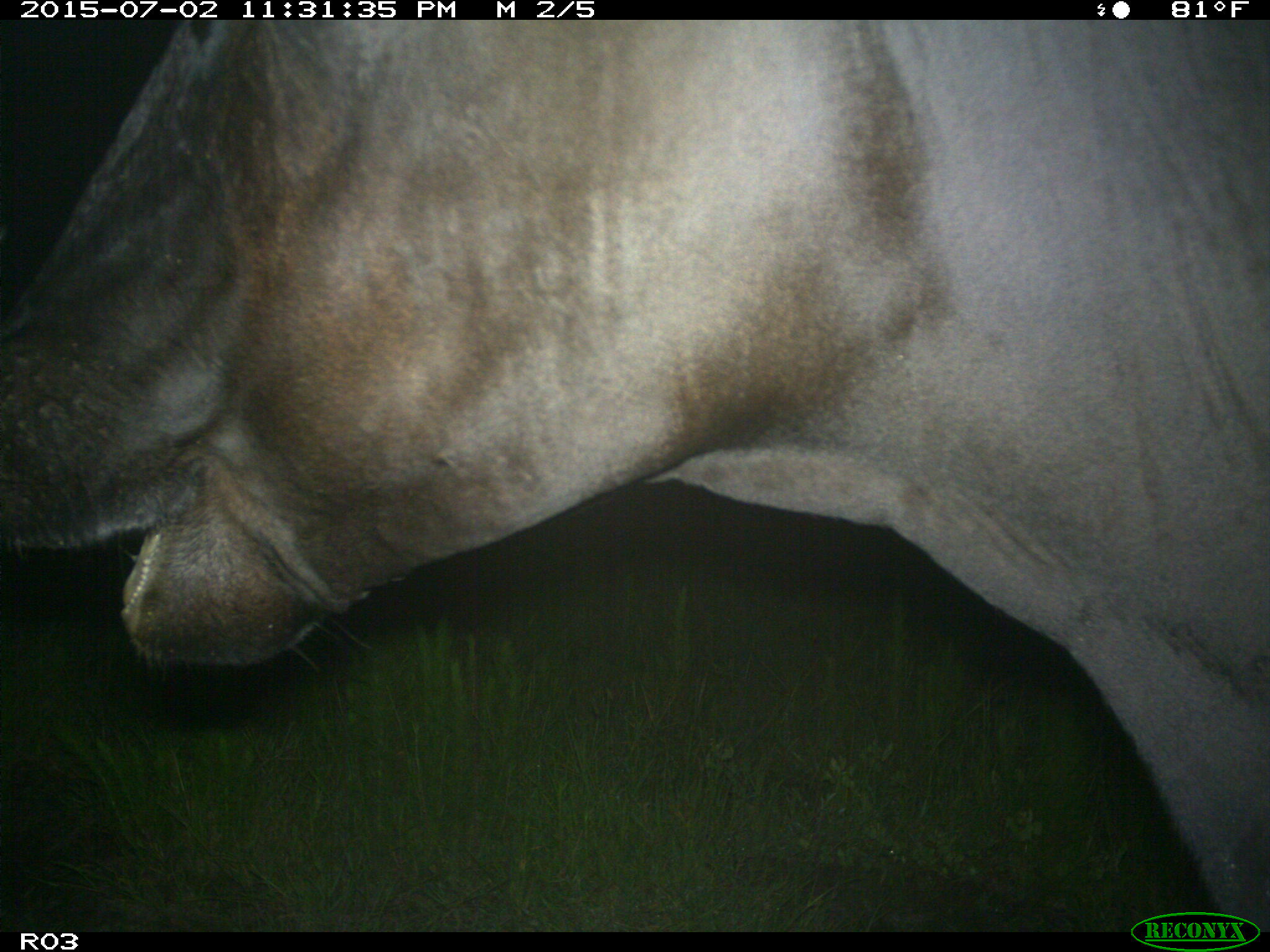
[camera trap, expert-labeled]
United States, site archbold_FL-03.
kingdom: Animalia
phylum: Chordata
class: Mammalia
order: Artiodactyla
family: Bovidae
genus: Bos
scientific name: Bos taurus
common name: domestic cow